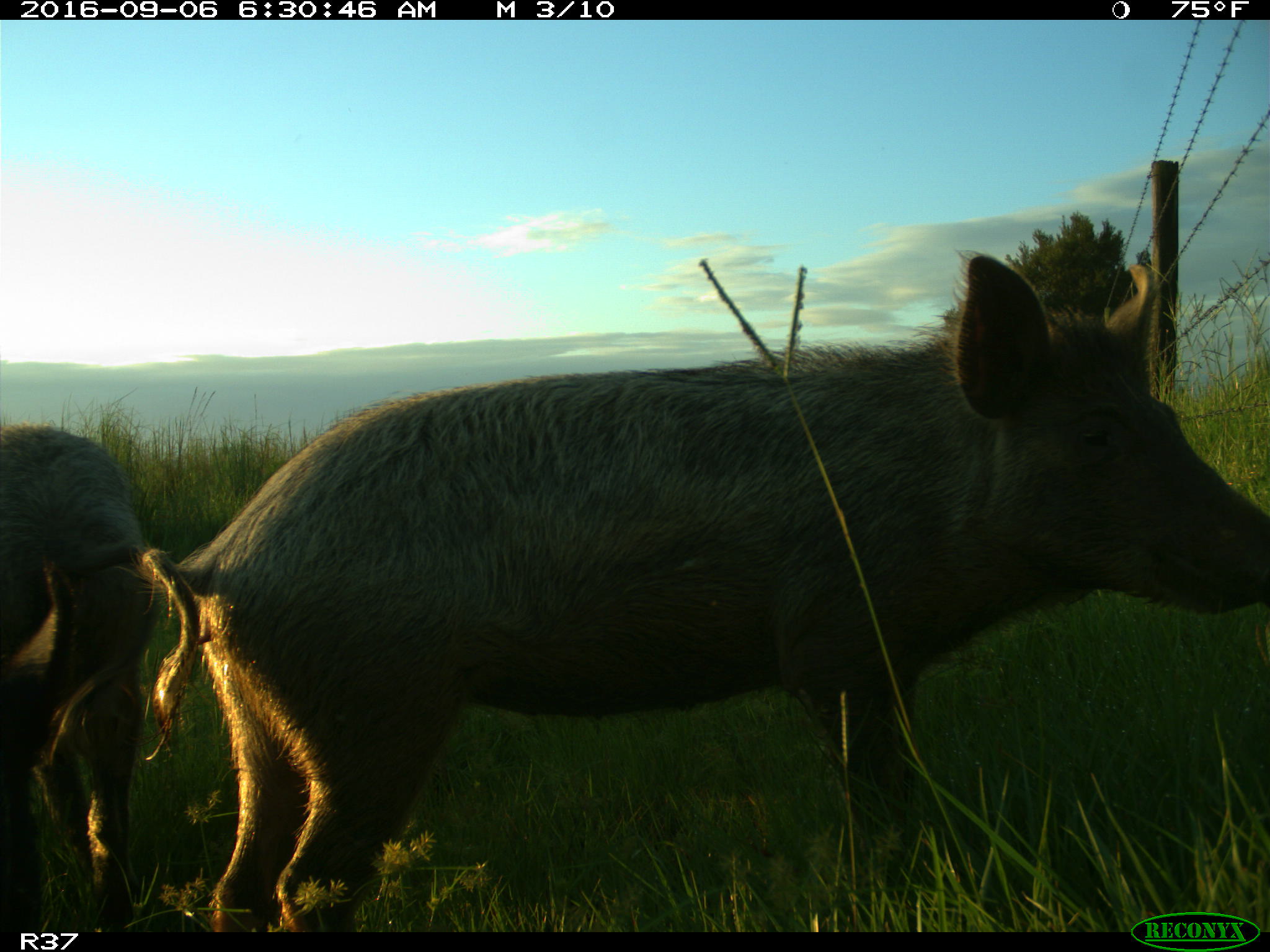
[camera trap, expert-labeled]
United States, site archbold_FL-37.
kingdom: Animalia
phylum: Chordata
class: Mammalia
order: Artiodactyla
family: Suidae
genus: Sus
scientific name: Sus scrofa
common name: wild boar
Sus scrofa (wild boar).